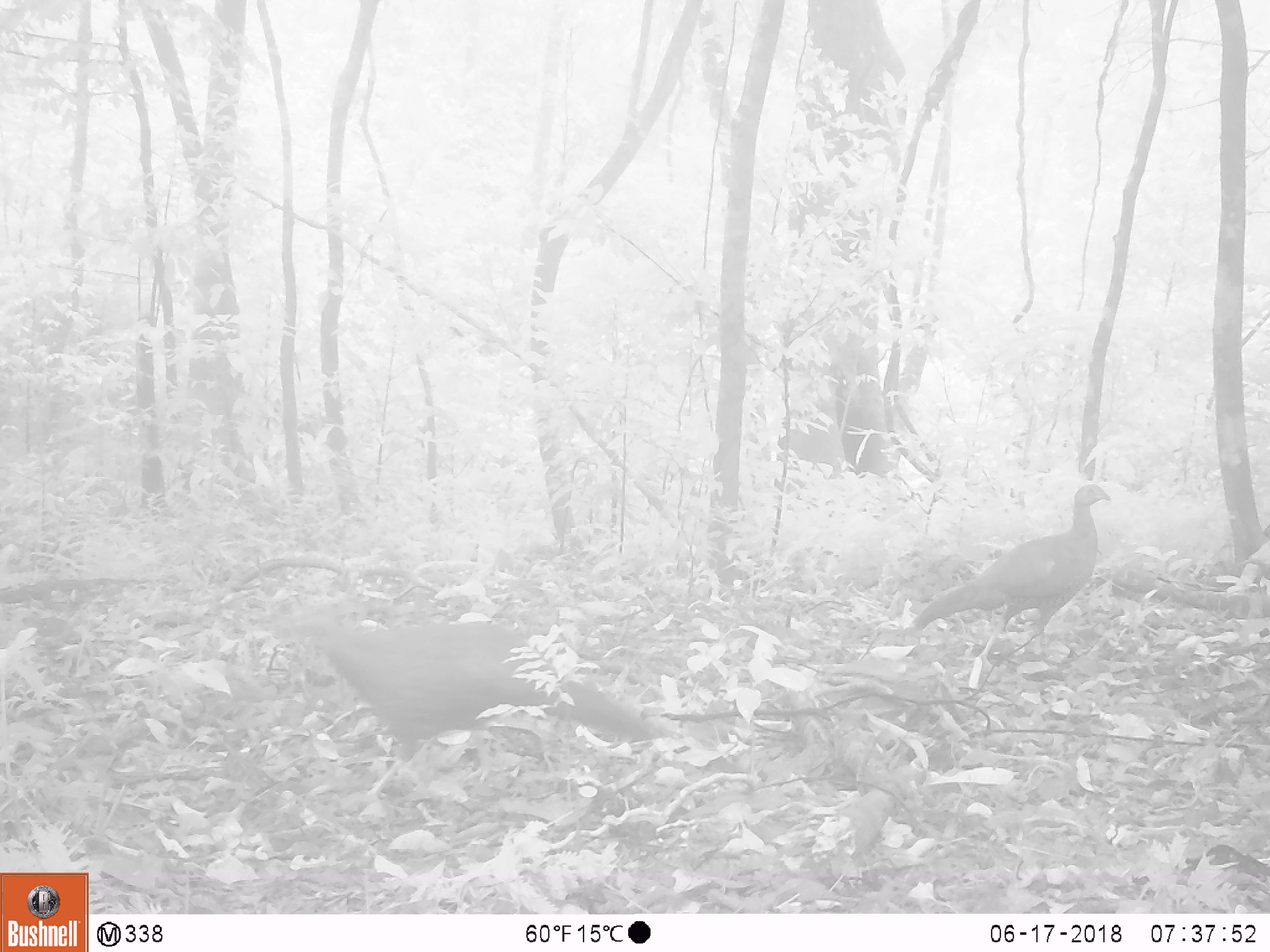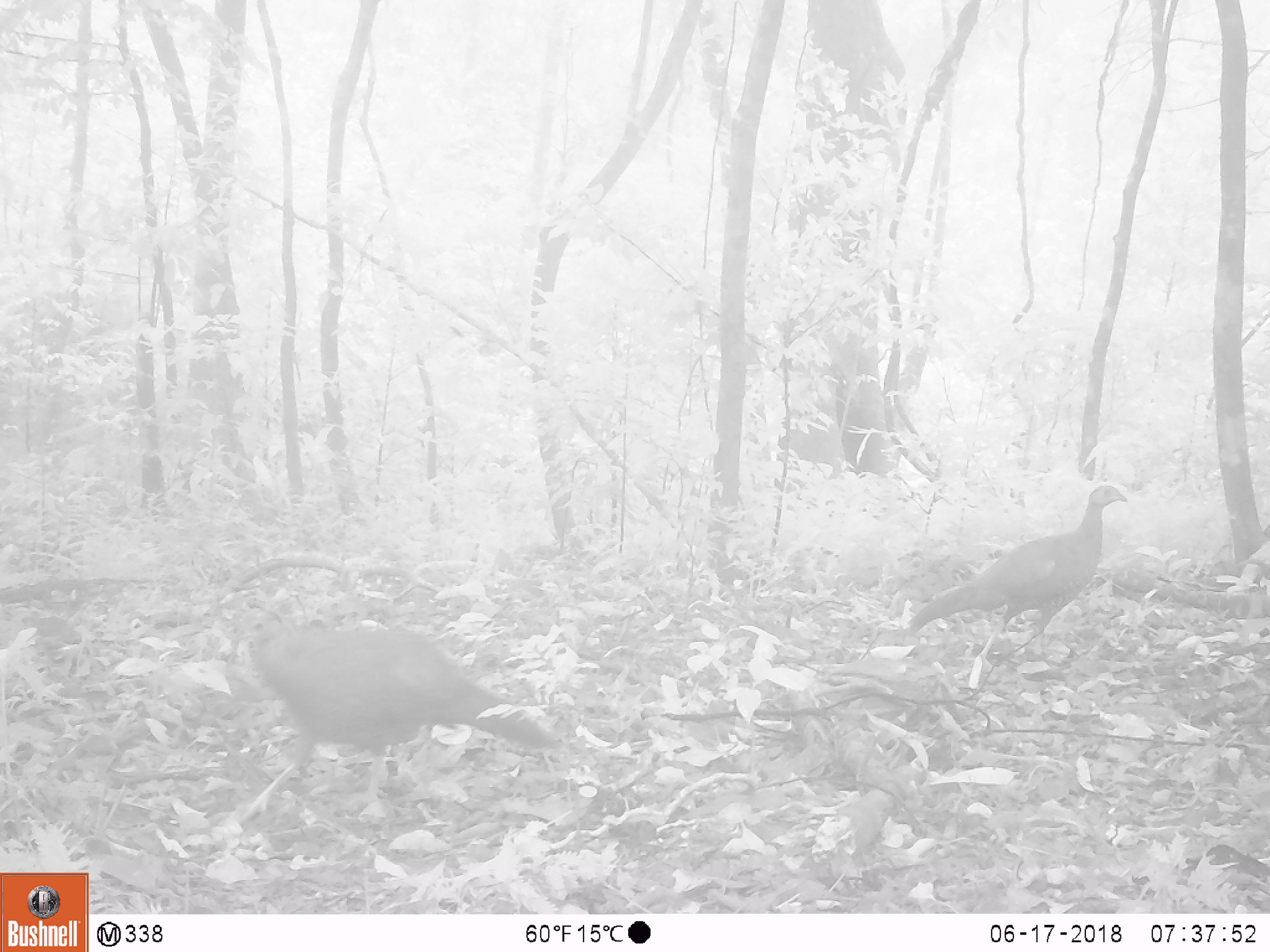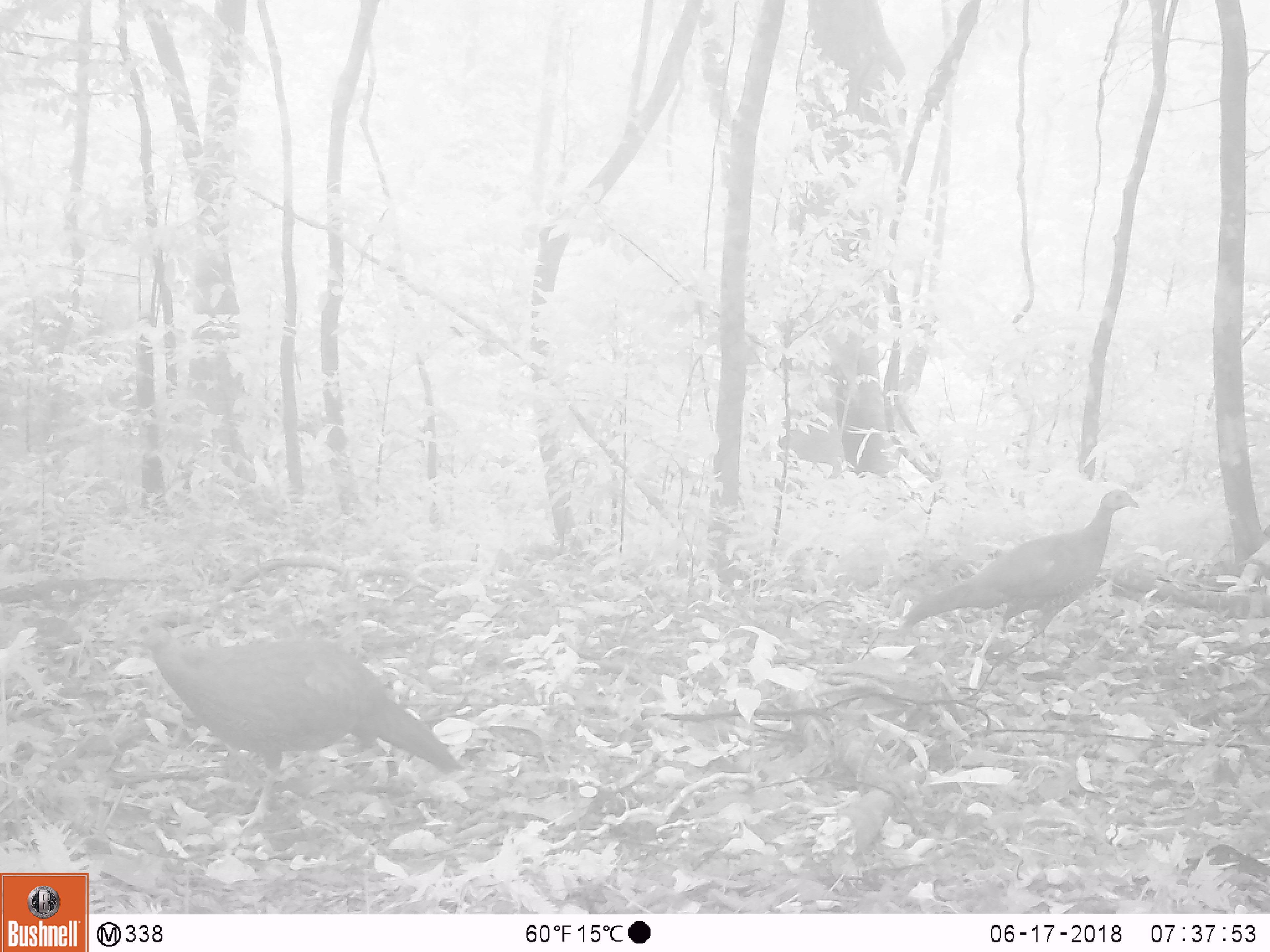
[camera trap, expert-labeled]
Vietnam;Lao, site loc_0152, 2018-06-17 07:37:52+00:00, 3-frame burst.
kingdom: Animalia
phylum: Chordata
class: Aves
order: Galliformes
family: Phasianidae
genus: Lophura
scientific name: Lophura nycthemera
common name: silver pheasant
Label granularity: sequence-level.